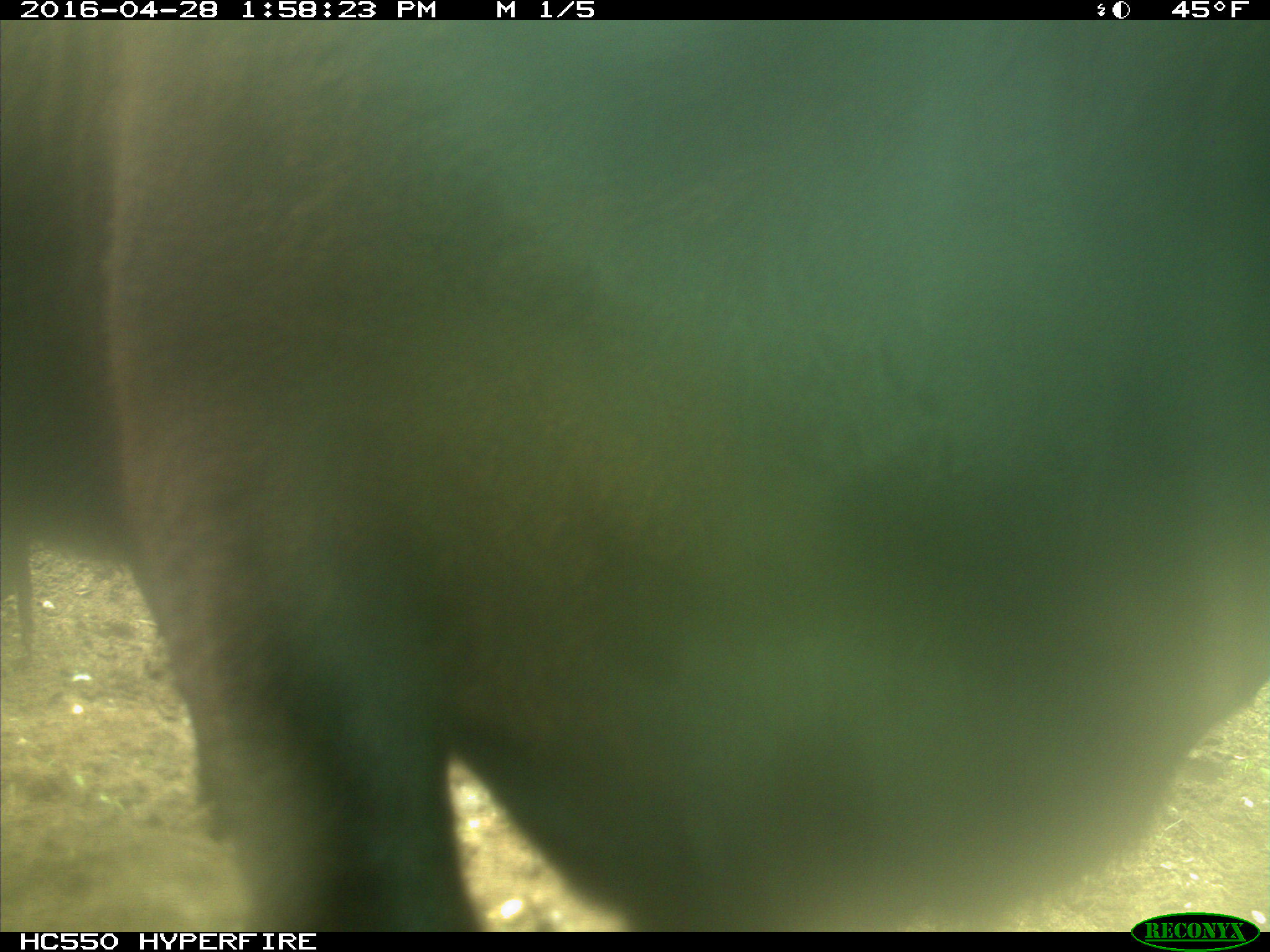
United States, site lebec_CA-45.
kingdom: Animalia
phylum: Chordata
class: Mammalia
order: Artiodactyla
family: Bovidae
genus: Bos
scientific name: Bos taurus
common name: domestic cow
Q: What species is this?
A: Bos taurus (domestic cow).